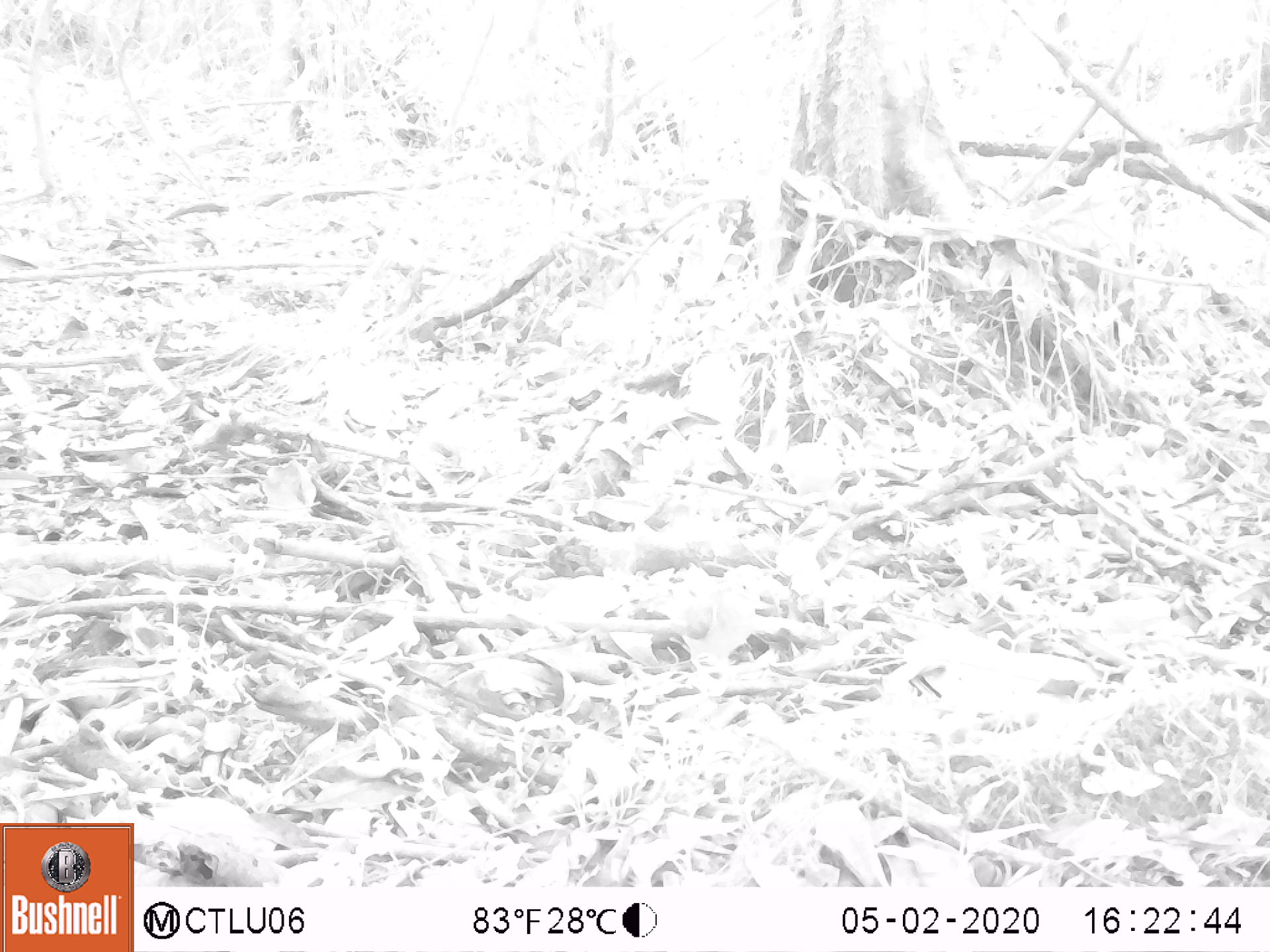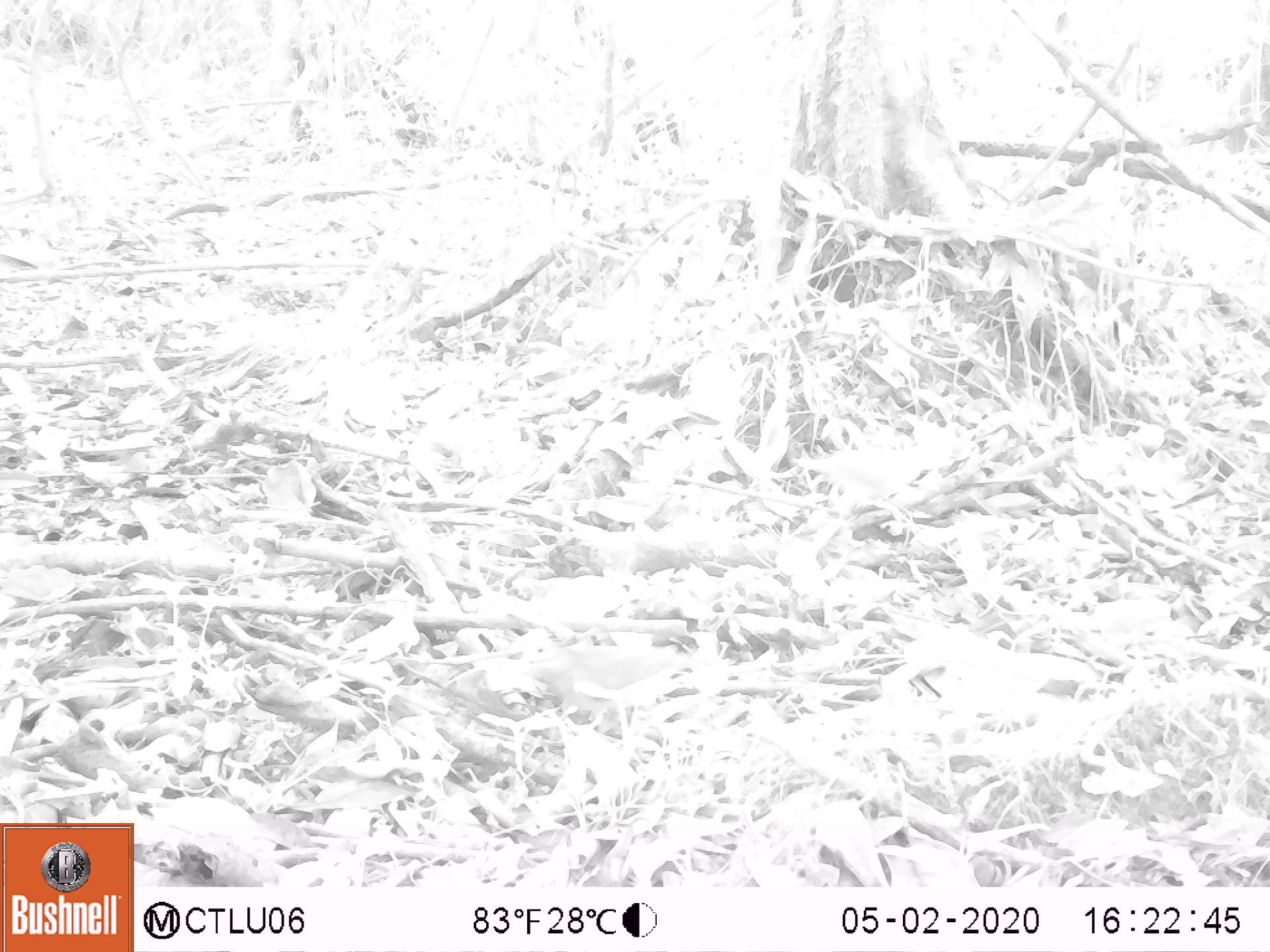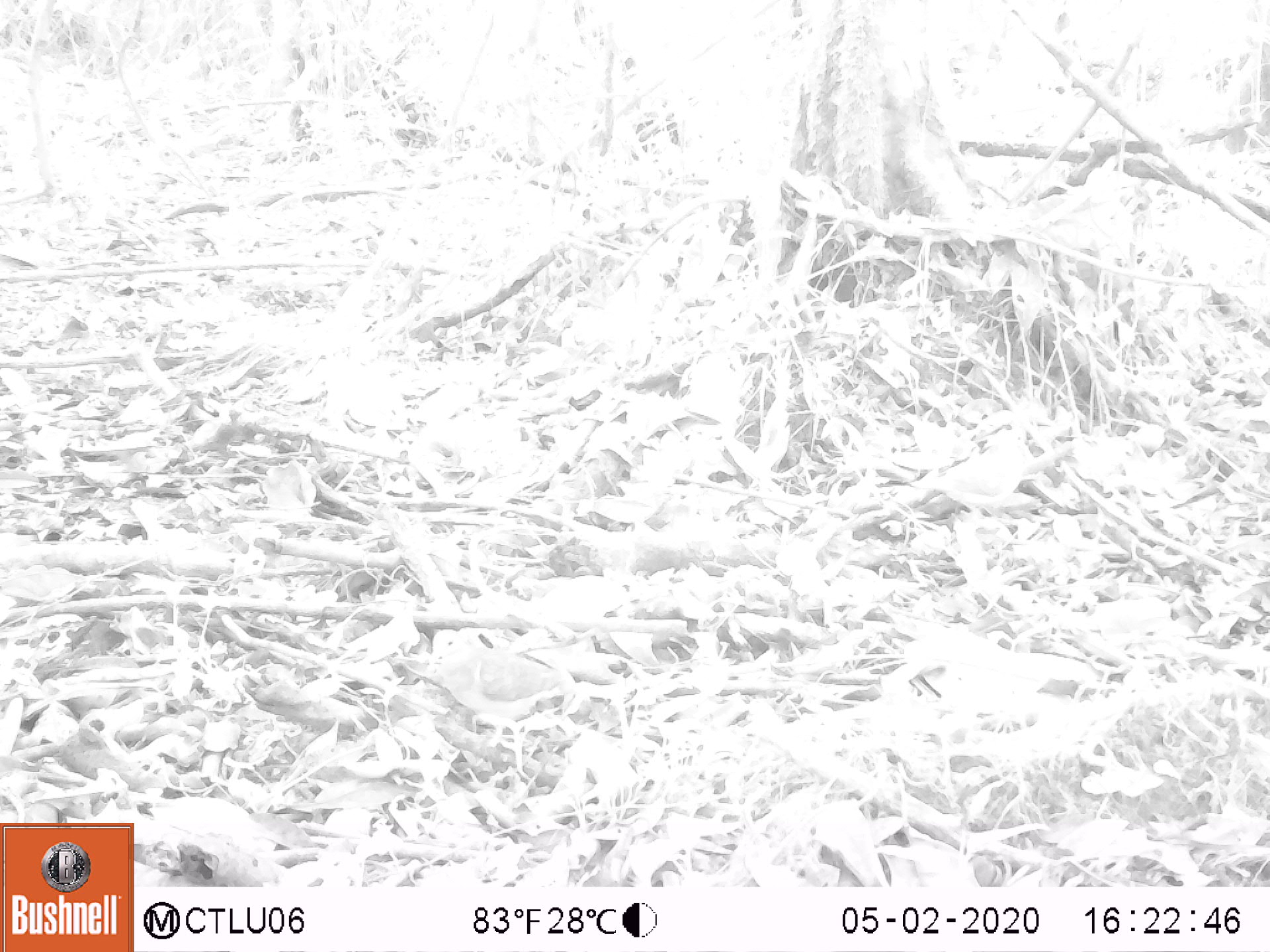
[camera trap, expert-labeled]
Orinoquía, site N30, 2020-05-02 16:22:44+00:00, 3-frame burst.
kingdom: Animalia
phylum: Chordata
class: Aves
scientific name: Aves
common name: bird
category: unknown bird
Unknown bird (bird) (Aves).